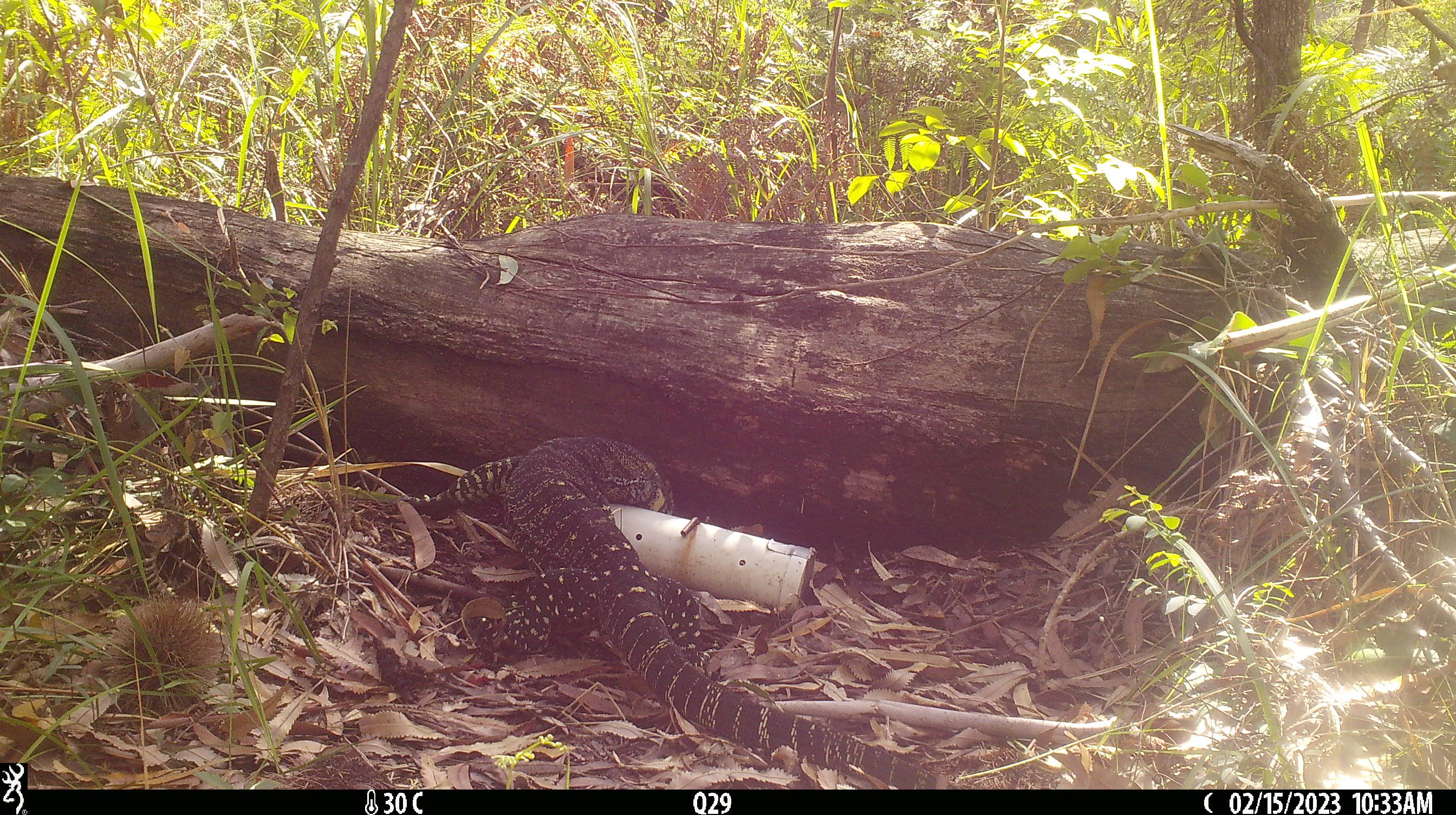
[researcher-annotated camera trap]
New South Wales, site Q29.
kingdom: Animalia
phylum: Chordata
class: Reptilia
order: Squamata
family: Varanidae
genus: Varanus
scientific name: Varanus varius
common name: lace monitor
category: goanna